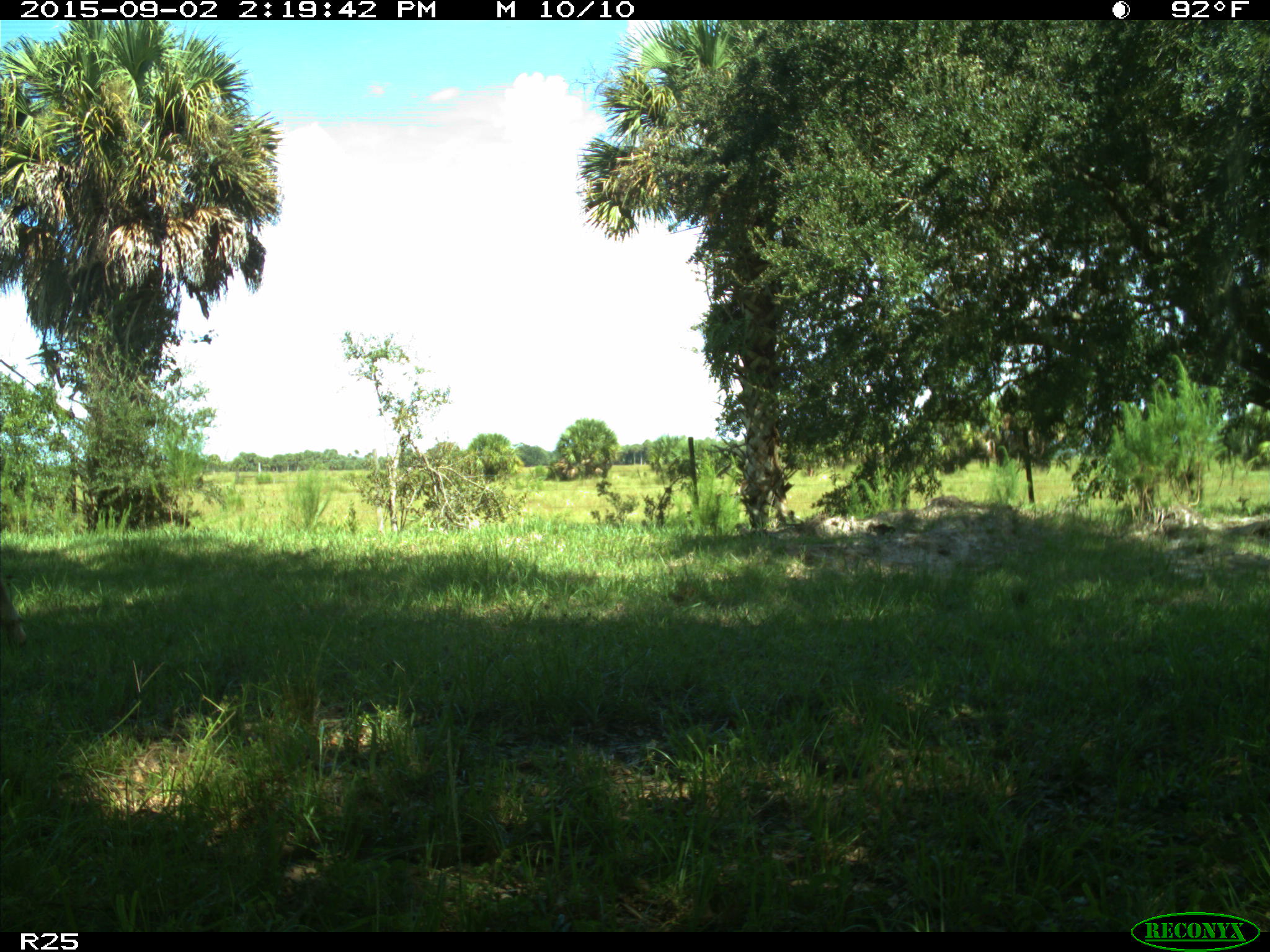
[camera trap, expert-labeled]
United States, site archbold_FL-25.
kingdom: Animalia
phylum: Chordata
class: Mammalia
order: Artiodactyla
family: Bovidae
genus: Bos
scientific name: Bos taurus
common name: domestic cow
Bos taurus (domestic cow).